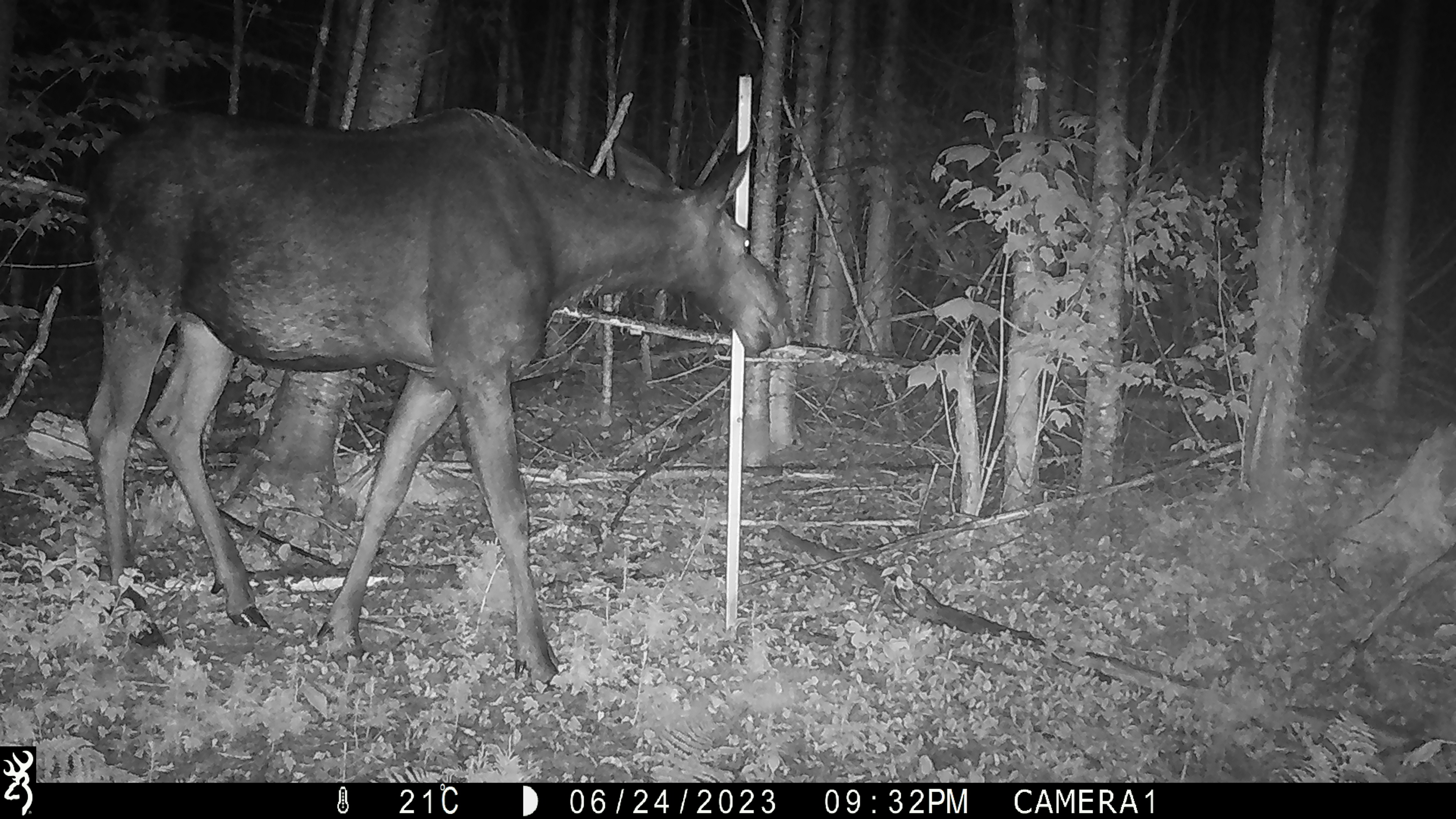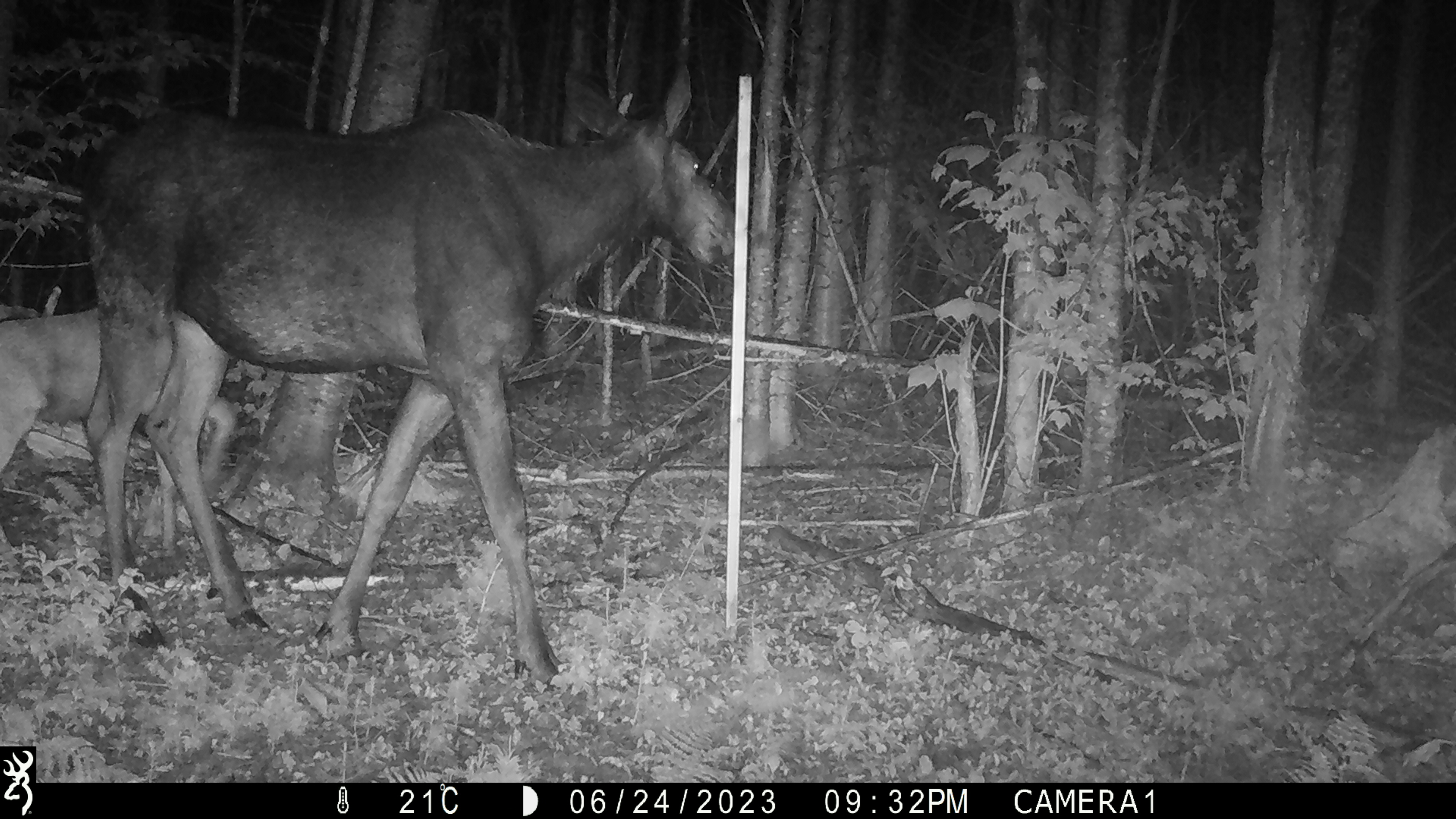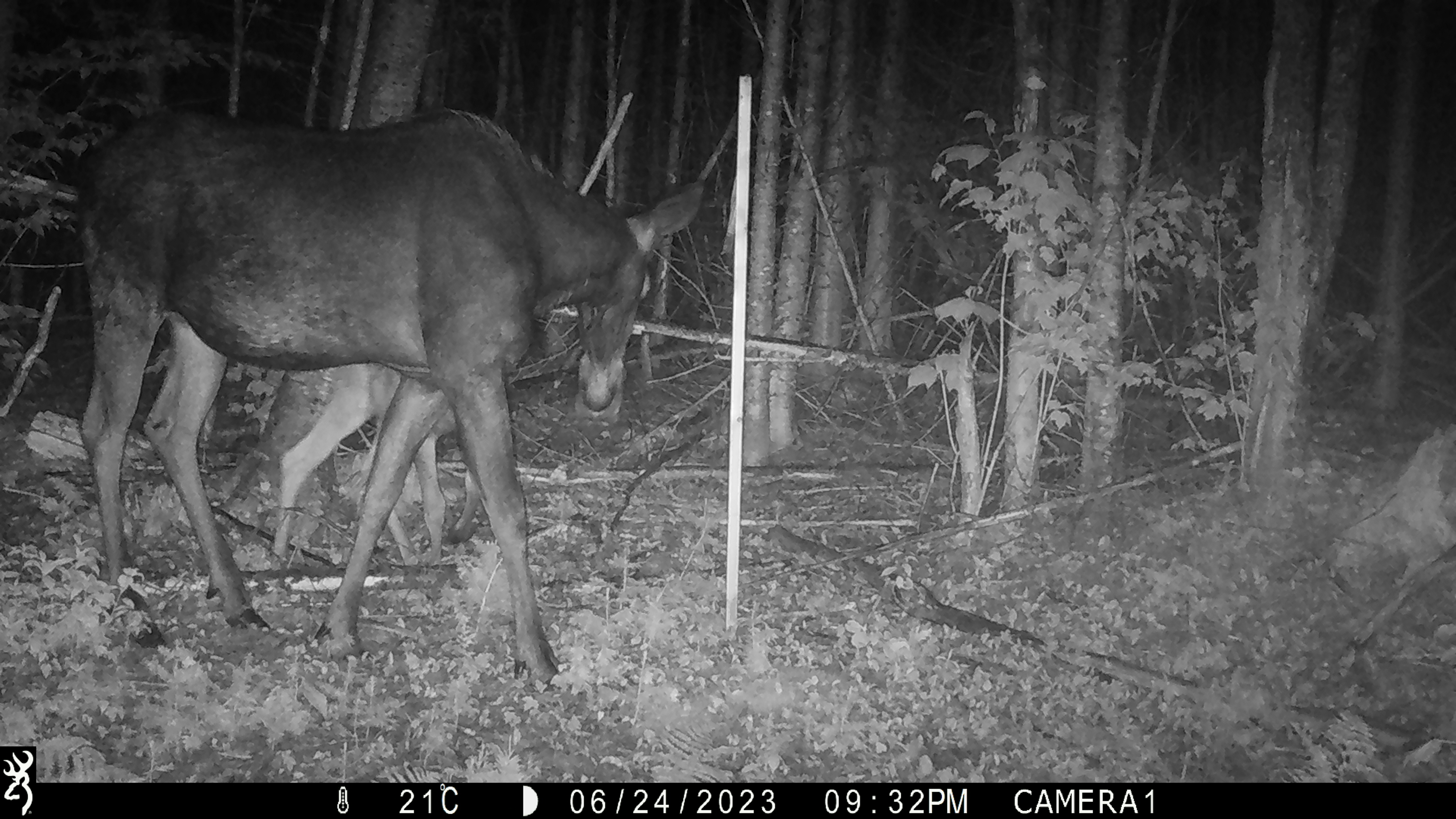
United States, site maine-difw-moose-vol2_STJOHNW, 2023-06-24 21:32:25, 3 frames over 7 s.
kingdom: Animalia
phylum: Chordata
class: Mammalia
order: Artiodactyla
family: Cervidae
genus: Alces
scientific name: Alces alces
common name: moose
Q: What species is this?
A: Moose (Alces alces).